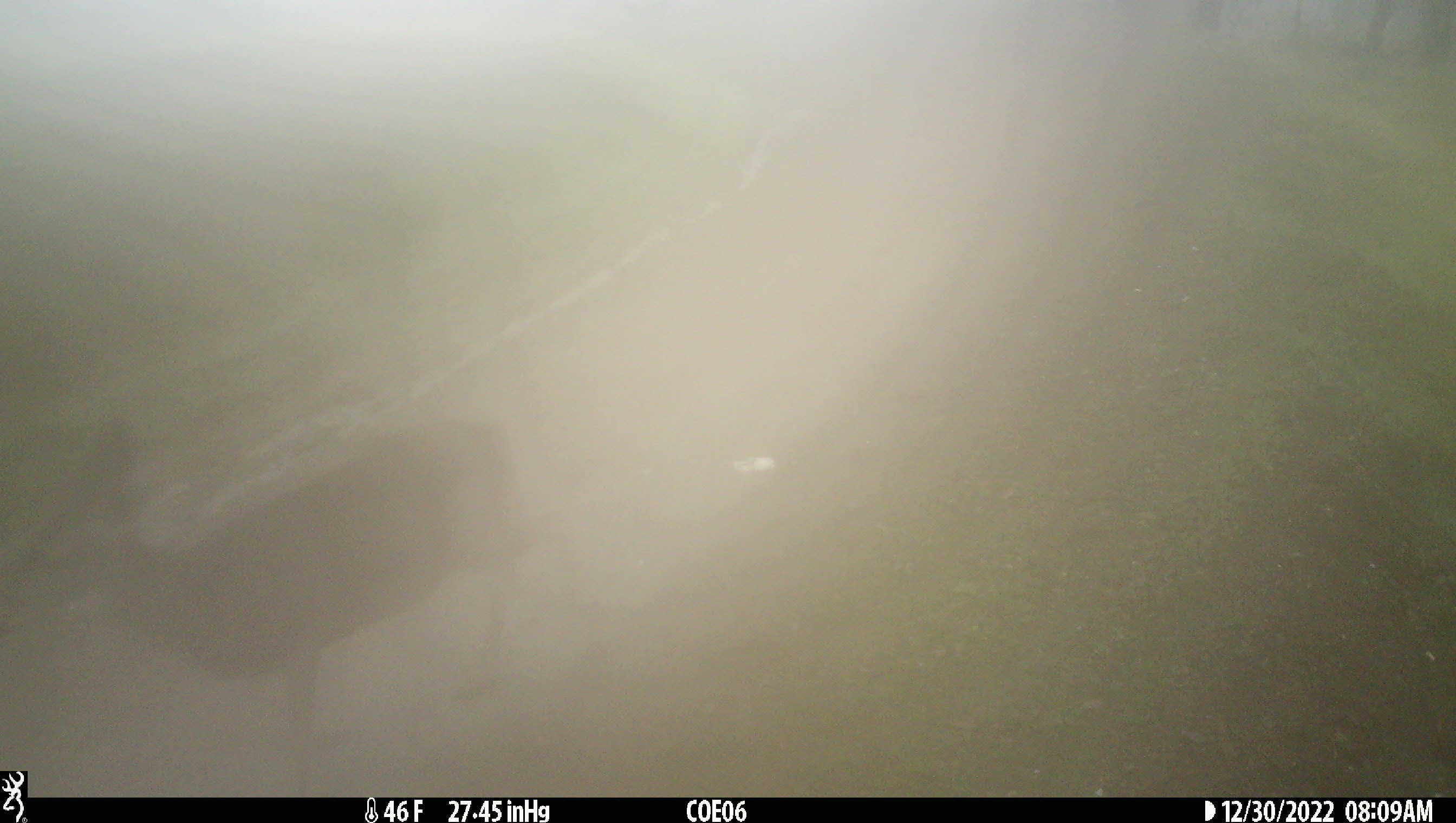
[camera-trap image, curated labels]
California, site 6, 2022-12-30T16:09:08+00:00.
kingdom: Animalia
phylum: Chordata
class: Mammalia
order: Artiodactyla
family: Cervidae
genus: Odocoileus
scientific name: Odocoileus hemionus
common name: mule deer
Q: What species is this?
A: Mule deer (Odocoileus hemionus).